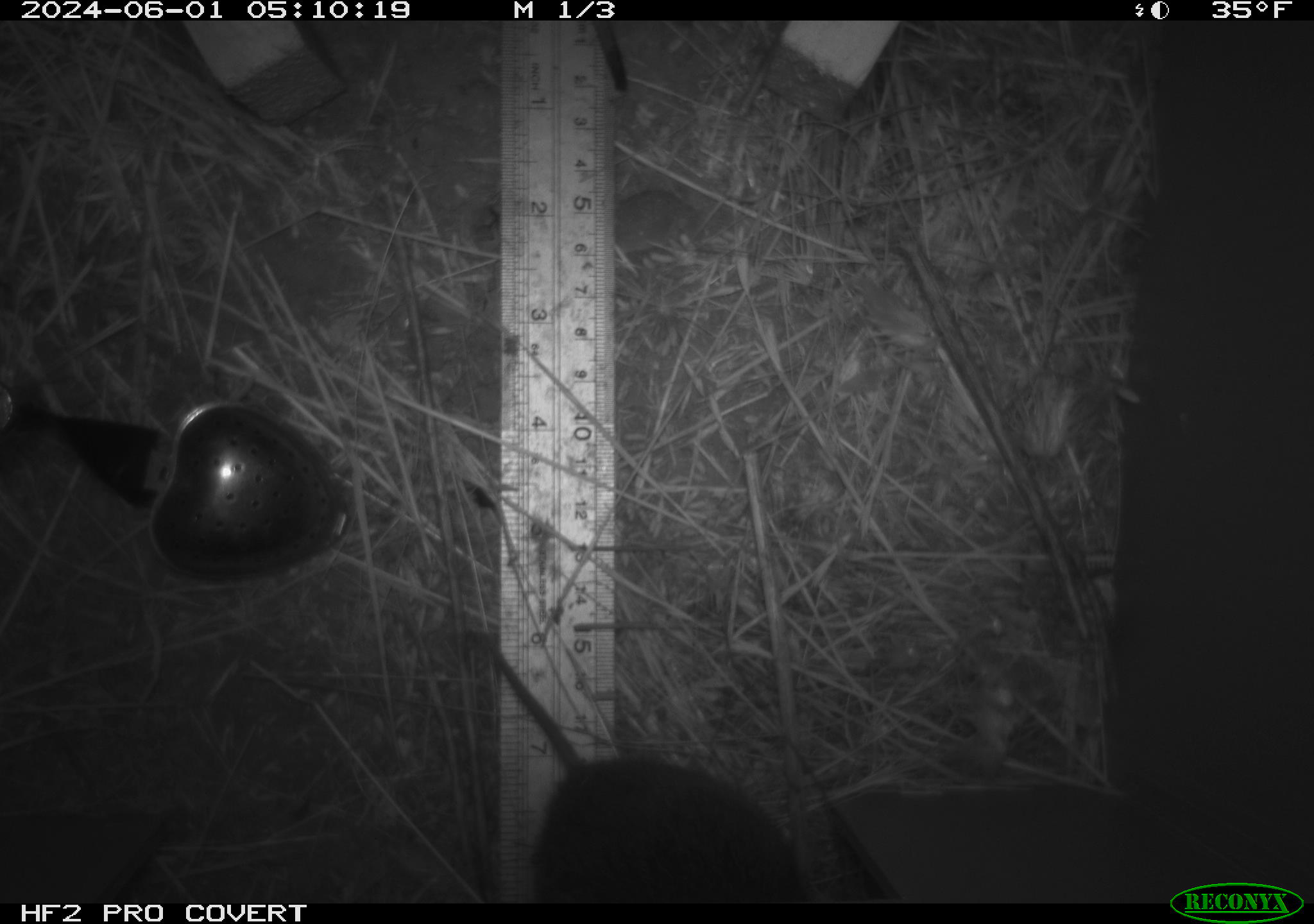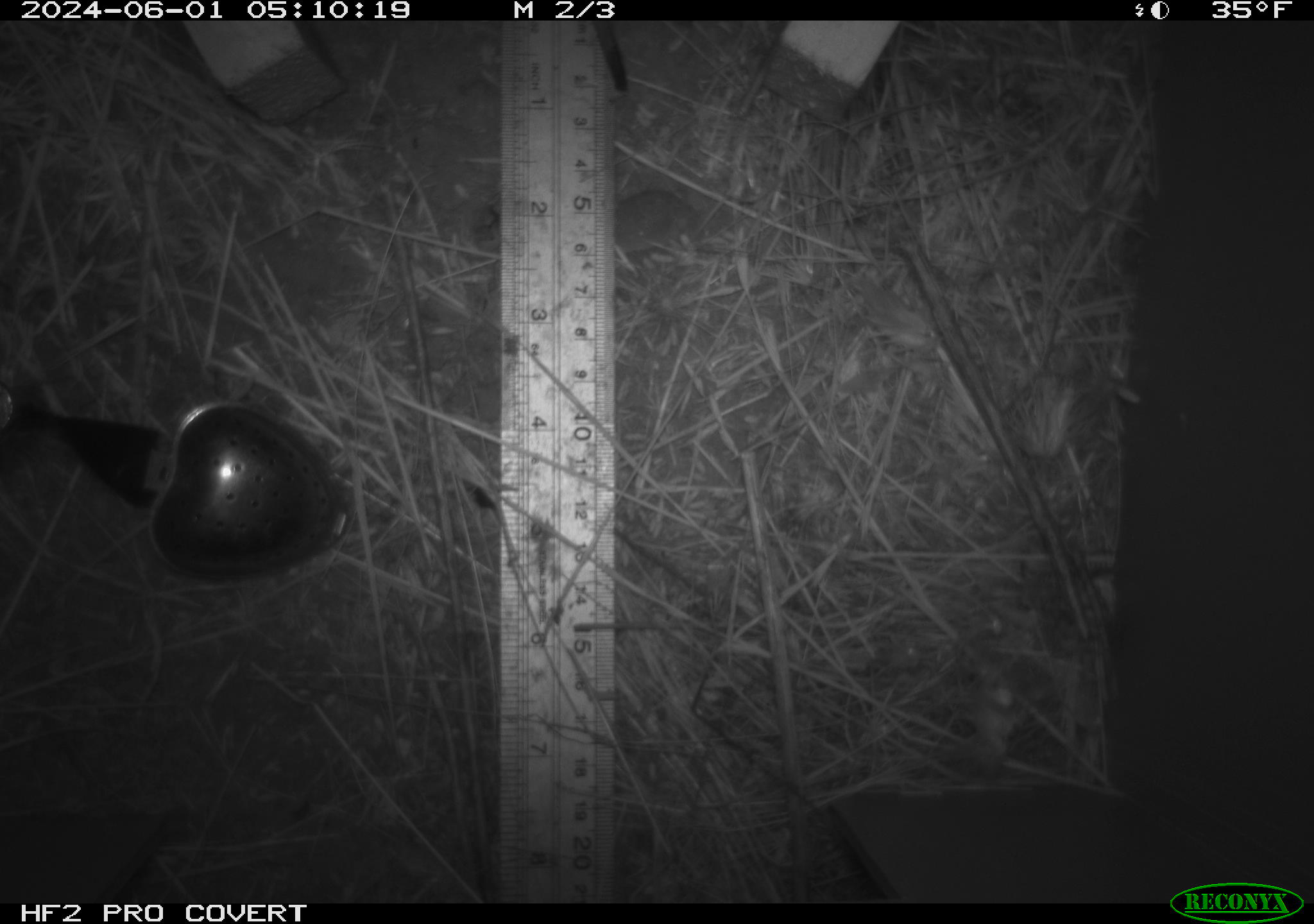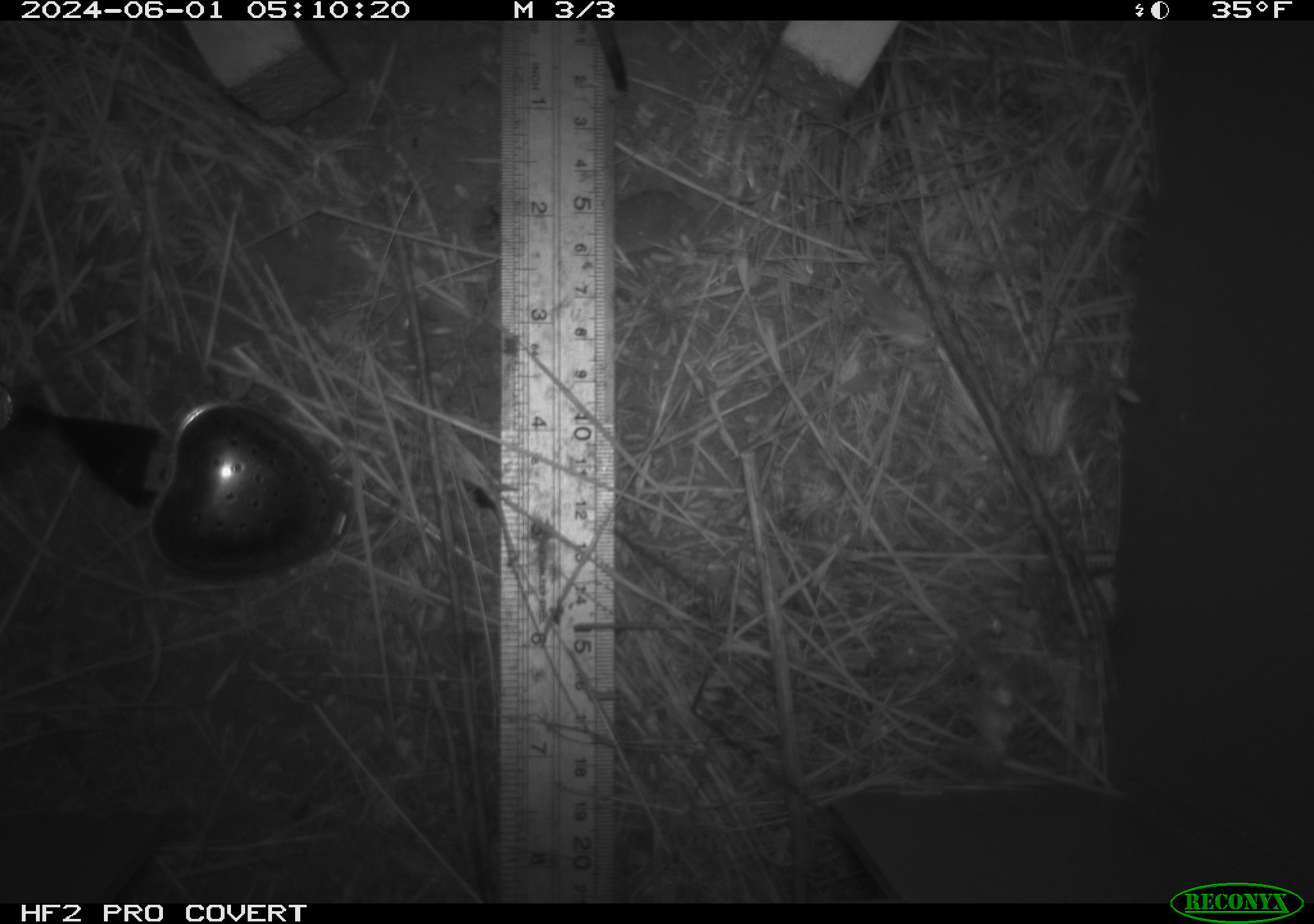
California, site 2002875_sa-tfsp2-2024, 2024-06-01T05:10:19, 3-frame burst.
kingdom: Animalia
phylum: Chordata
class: Mammalia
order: Rodentia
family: Cricetidae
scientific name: Arvicolinae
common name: voles, lemmings, and muskrats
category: arvicolinae subfamily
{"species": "arvicolinae subfamily (voles, lemmings, and muskrats) (Arvicolinae)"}